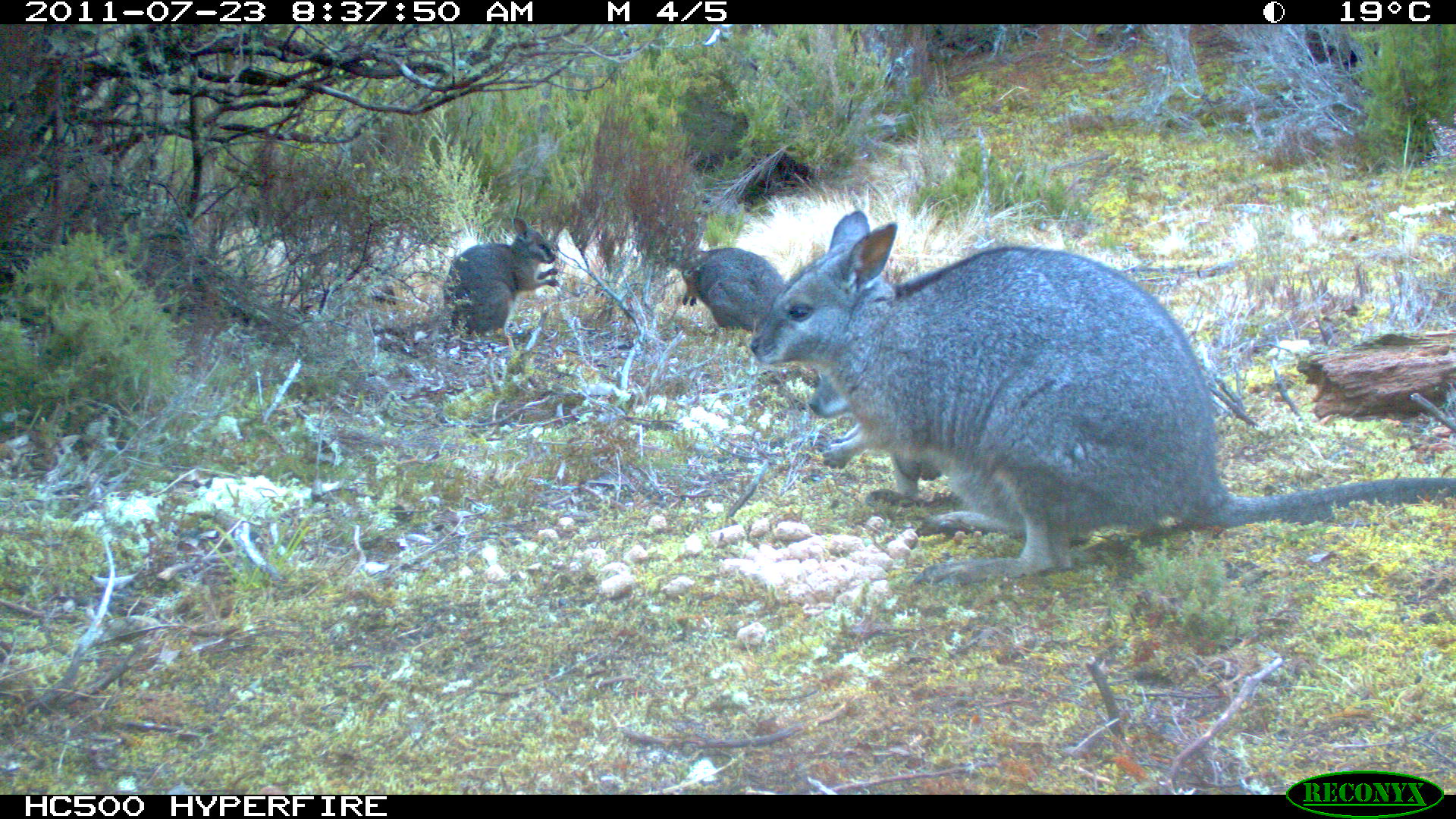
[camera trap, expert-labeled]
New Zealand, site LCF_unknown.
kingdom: Animalia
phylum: Chordata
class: Mammalia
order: Diprotodontia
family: Macropodidae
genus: Notamacropus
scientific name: Notamacropus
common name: wallaby